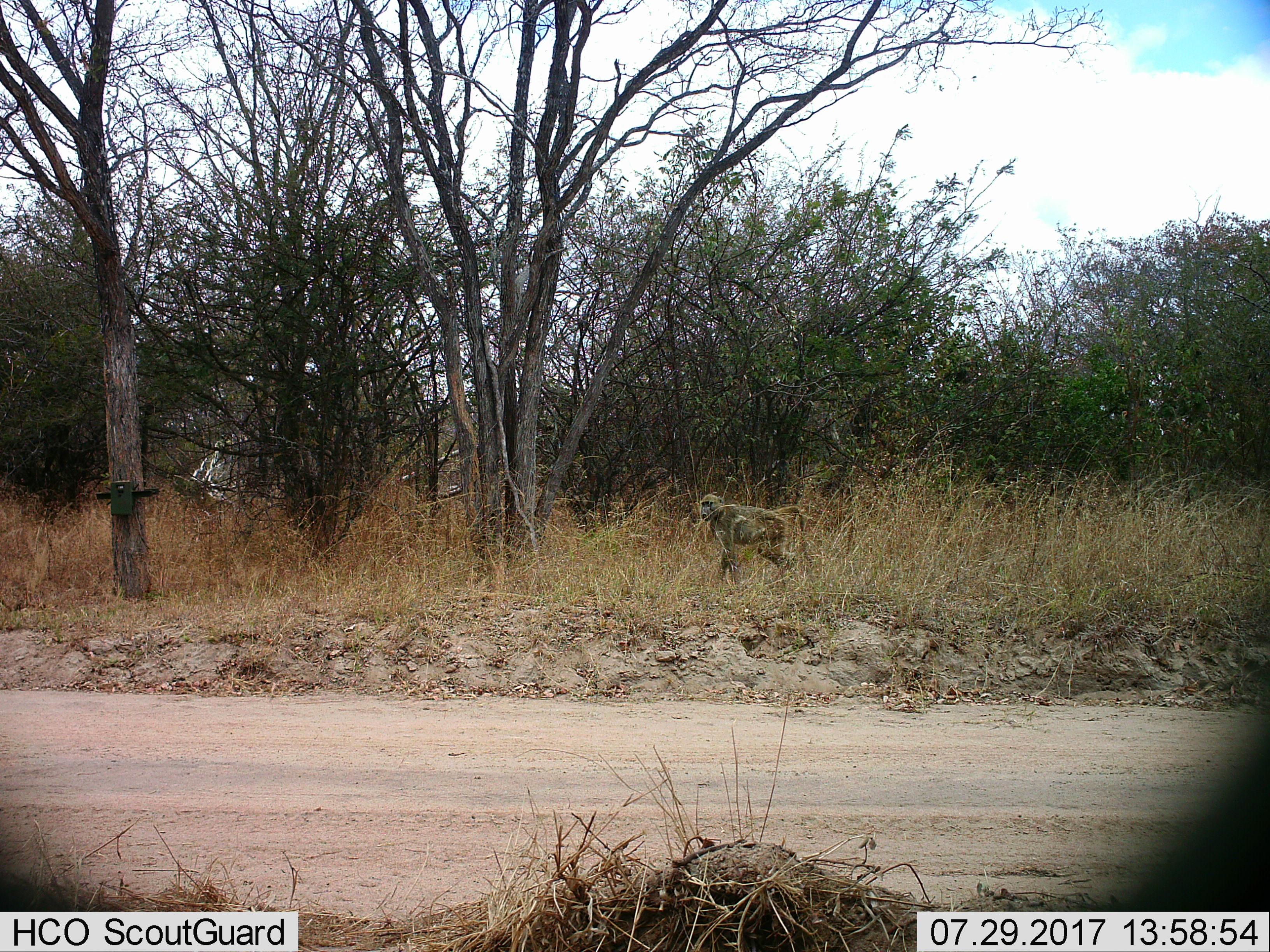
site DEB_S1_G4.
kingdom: Animalia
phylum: Chordata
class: Mammalia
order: Primates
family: Cercopithecidae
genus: Papio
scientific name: Papio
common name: baboon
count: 1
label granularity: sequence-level